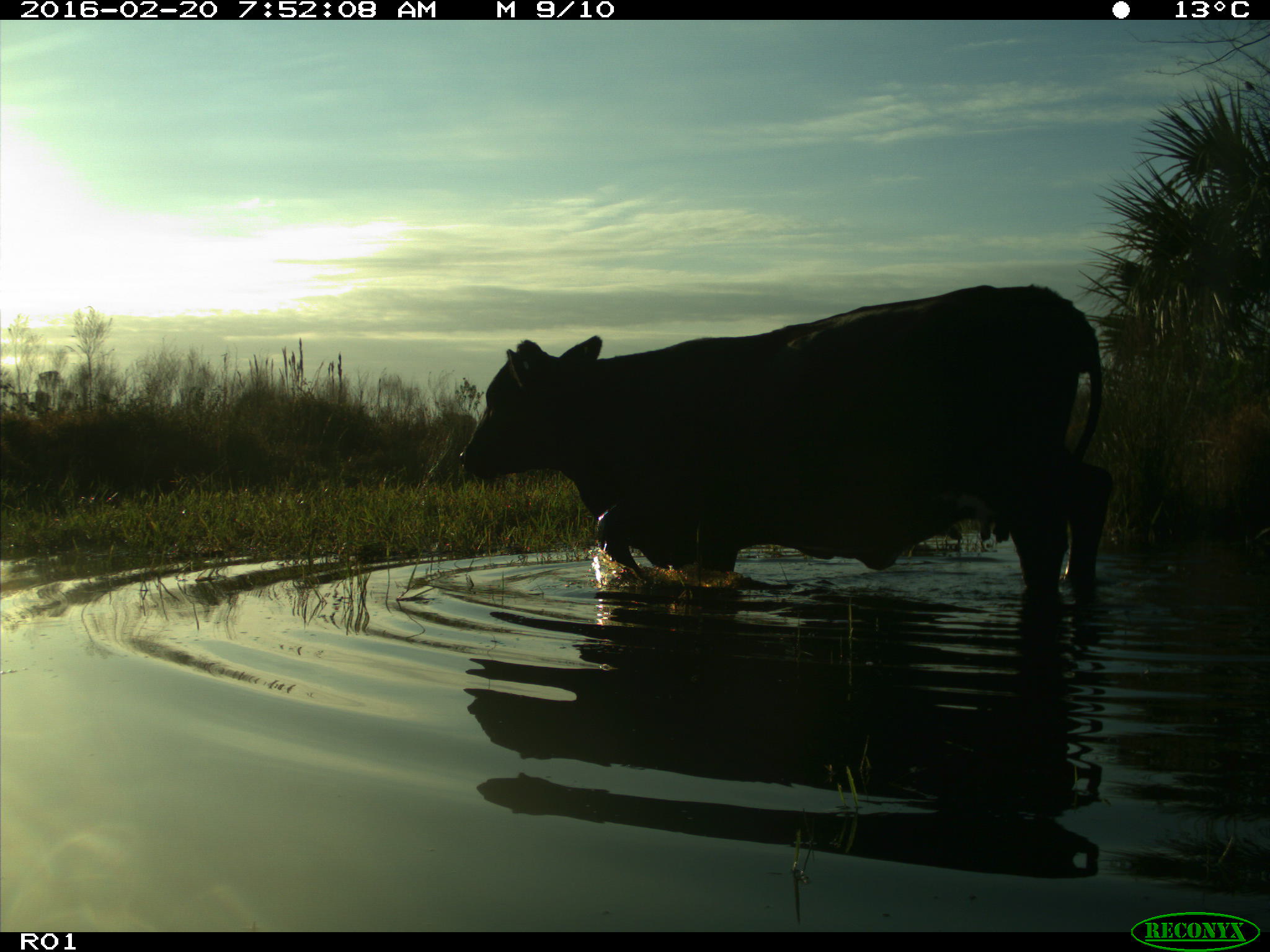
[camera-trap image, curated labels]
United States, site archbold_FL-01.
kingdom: Animalia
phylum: Chordata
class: Mammalia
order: Artiodactyla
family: Bovidae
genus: Bos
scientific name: Bos taurus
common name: domestic cow